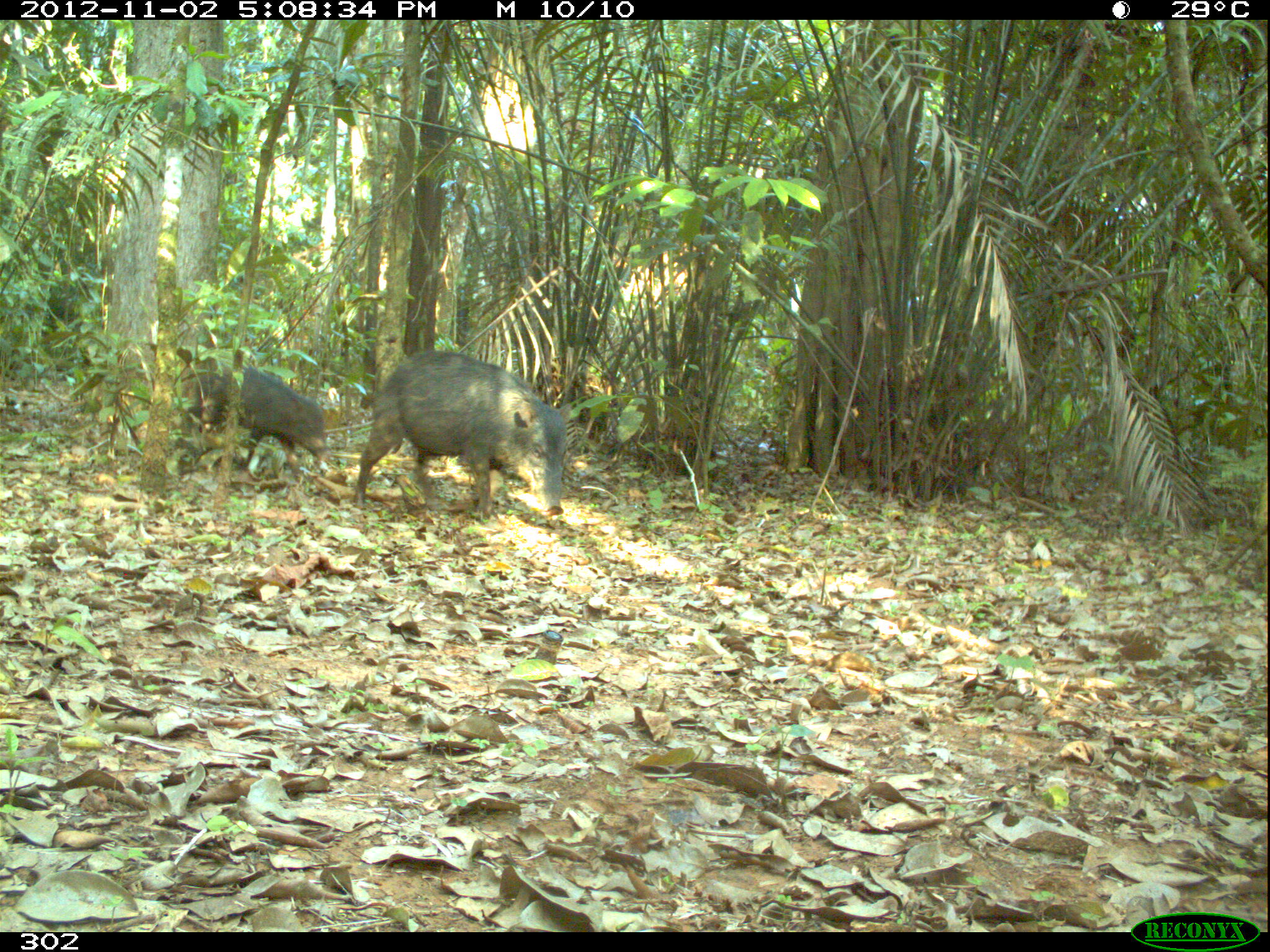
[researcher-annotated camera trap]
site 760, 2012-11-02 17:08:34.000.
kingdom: Animalia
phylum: Chordata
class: Mammalia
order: Artiodactyla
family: Tayassuidae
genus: Tayassu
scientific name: Tayassu pecari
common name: white-lipped peccary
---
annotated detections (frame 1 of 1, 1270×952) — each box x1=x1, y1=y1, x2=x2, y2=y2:
tayassu pecari: x1=353, y1=351, x2=571, y2=521; x1=178, y1=361, x2=331, y2=482